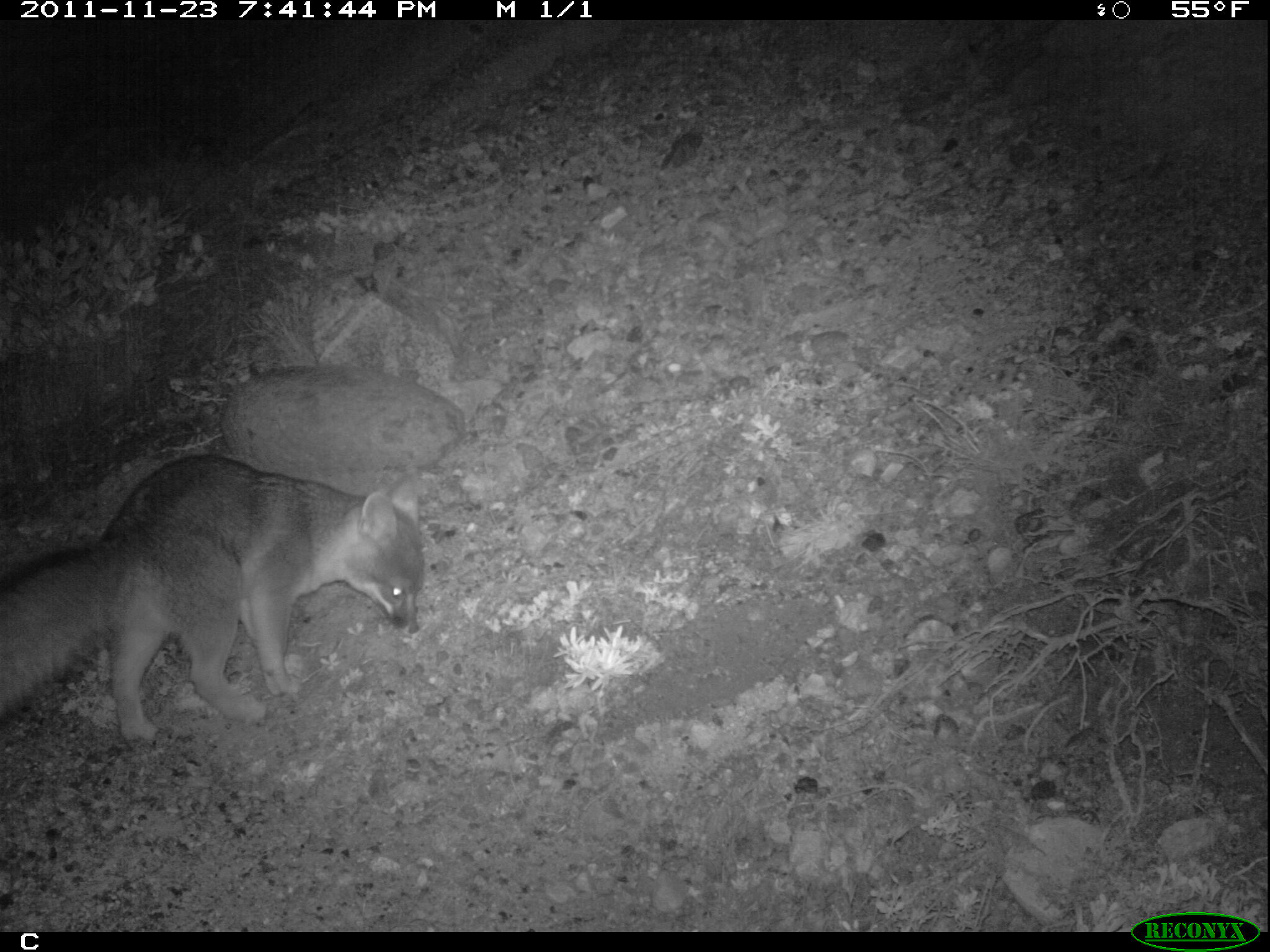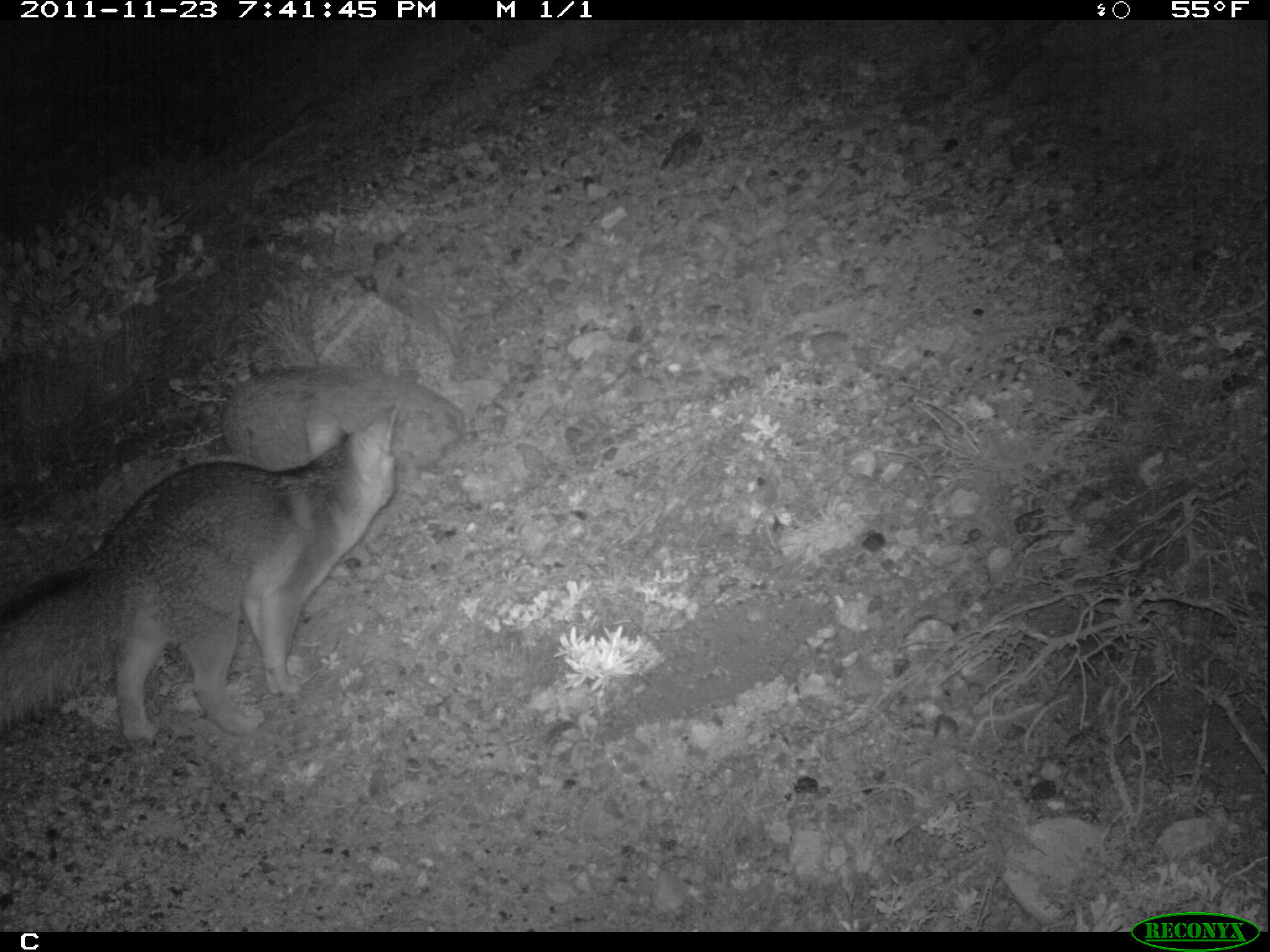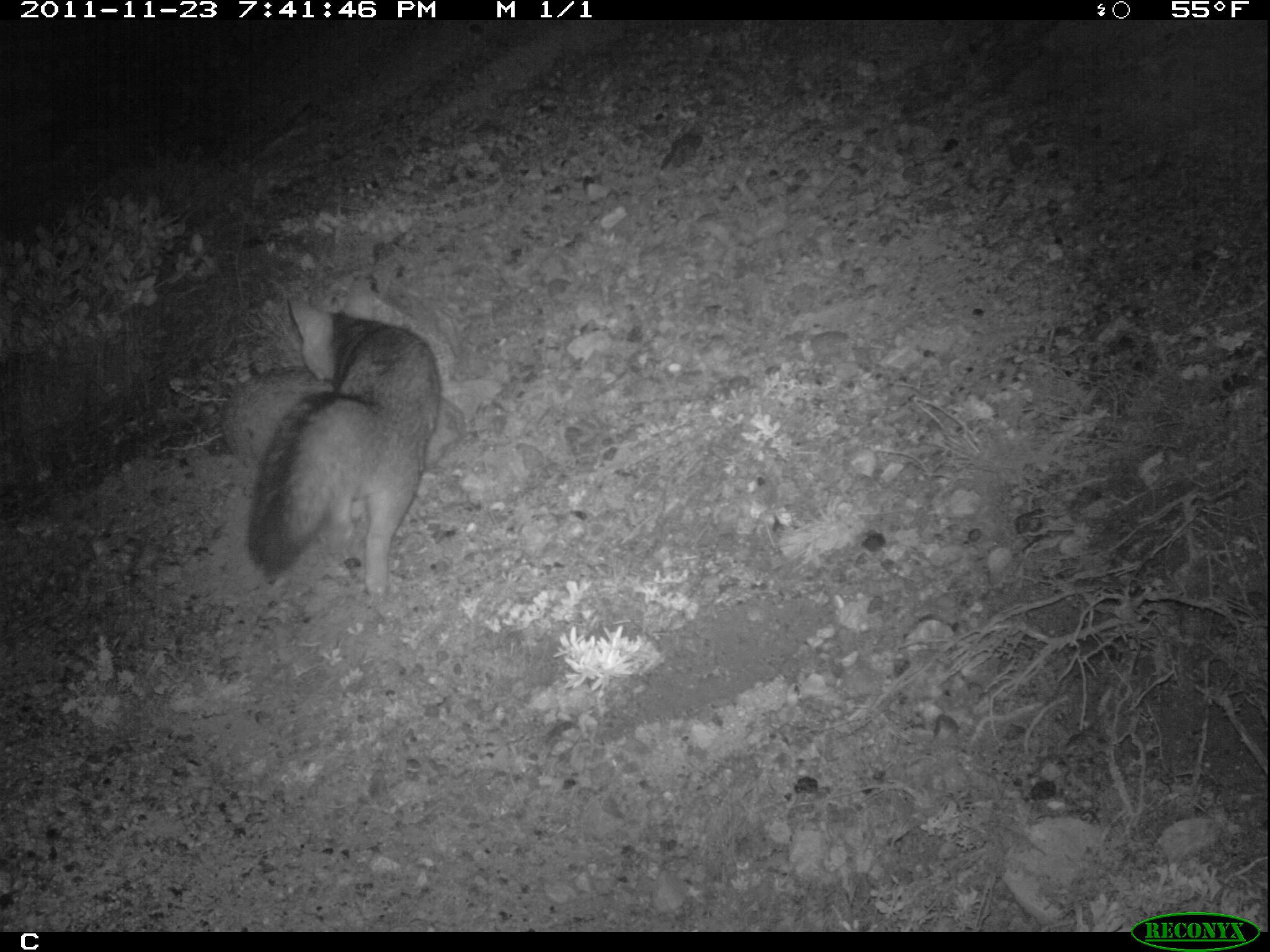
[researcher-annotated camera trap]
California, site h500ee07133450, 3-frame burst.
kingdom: Animalia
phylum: Chordata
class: Mammalia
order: Carnivora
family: Canidae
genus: Urocyon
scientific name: Urocyon littoralis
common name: island fox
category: fox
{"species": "fox (island fox) (Urocyon littoralis)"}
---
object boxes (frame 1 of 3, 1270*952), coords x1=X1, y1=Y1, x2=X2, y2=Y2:
fox: x1=0, y1=454, x2=424, y2=741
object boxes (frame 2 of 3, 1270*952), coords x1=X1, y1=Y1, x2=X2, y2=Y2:
fox: x1=0, y1=422, x2=396, y2=743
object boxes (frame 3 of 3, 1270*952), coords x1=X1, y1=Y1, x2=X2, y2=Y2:
fox: x1=247, y1=295, x2=439, y2=610